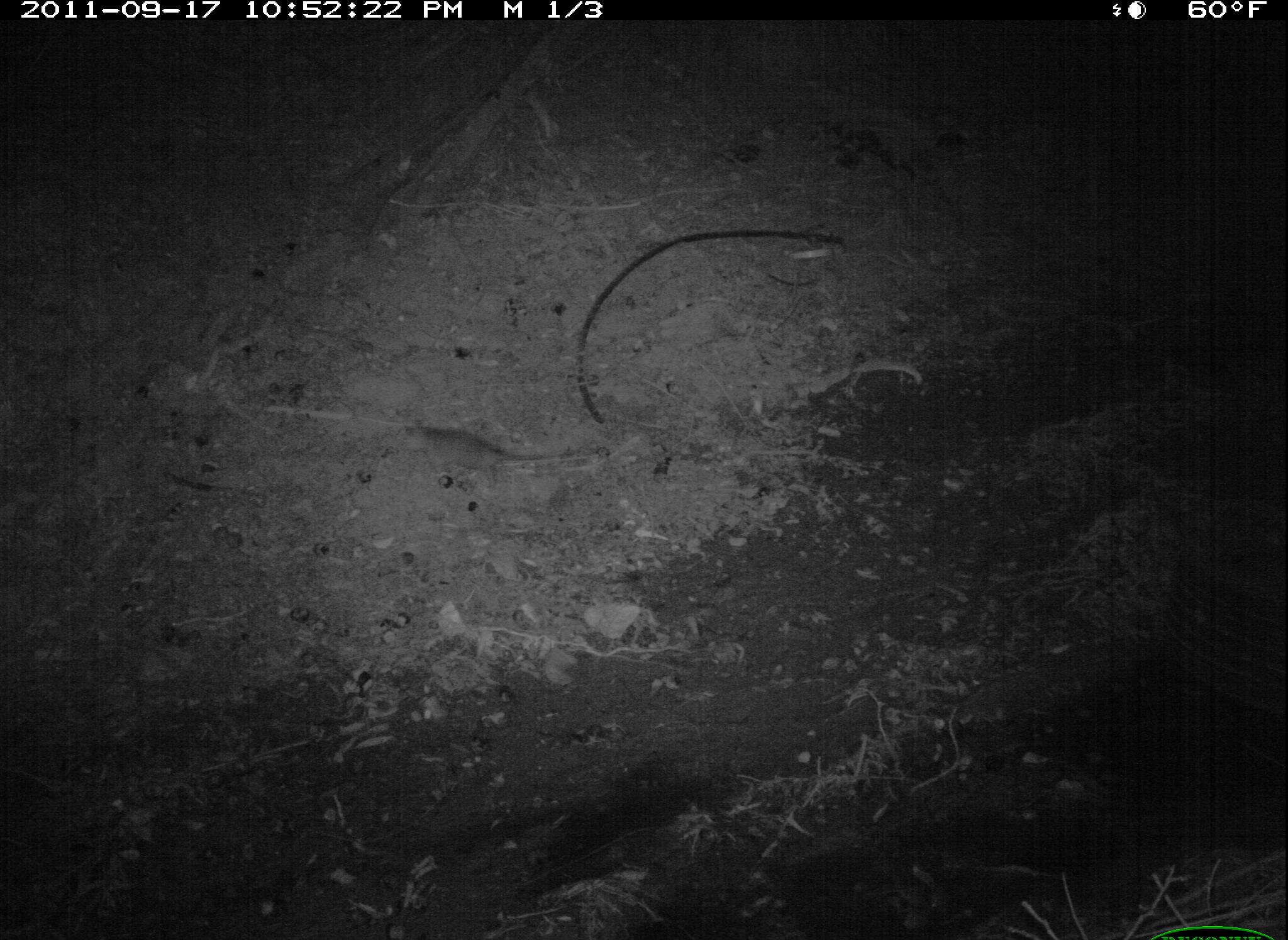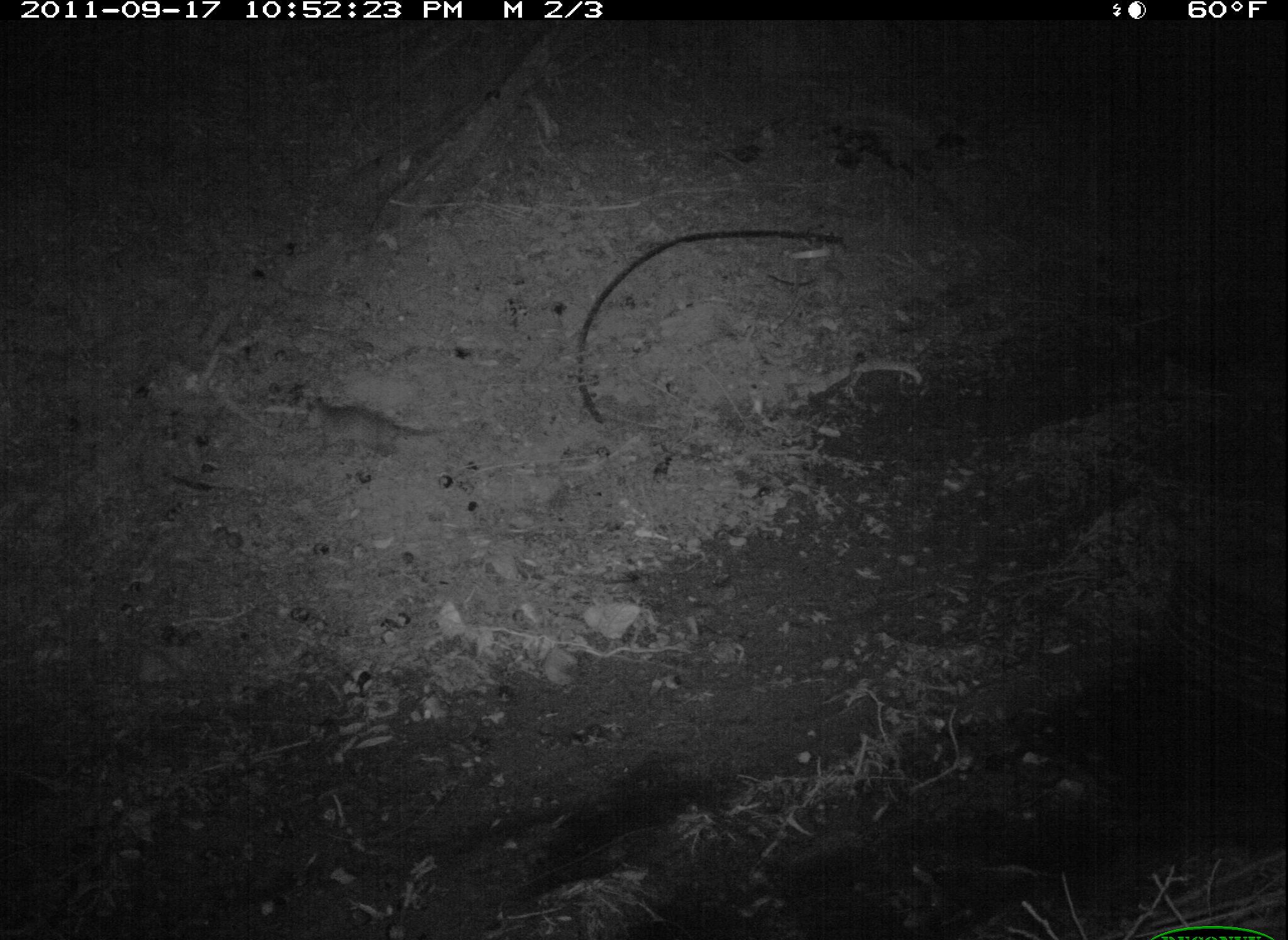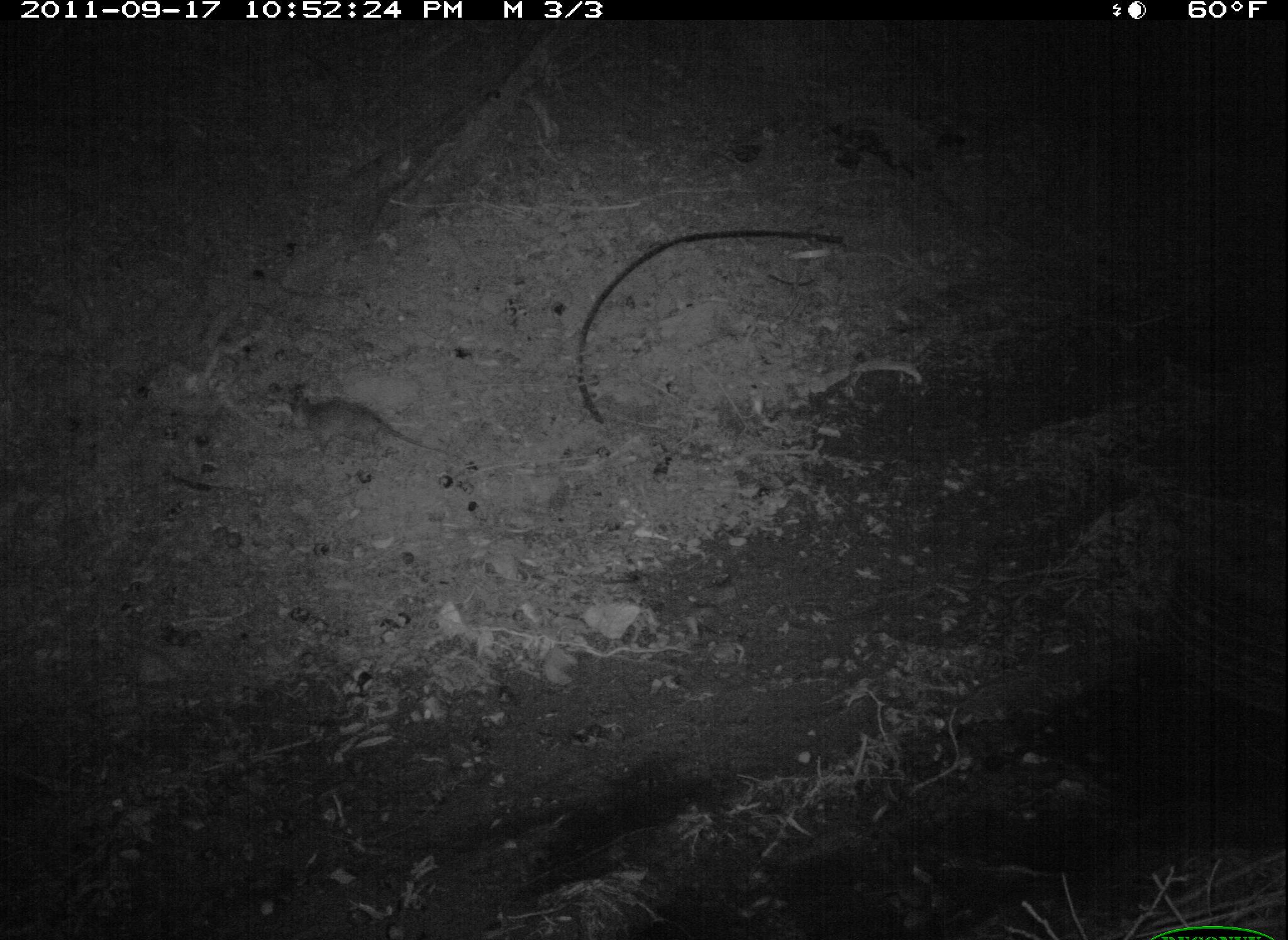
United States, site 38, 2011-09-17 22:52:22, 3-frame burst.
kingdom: Animalia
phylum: Chordata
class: Mammalia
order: Didelphimorphia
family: Didelphidae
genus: Didelphis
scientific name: Didelphis virginiana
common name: virginia opossum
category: opossum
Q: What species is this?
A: Opossum (virginia opossum) (Didelphis virginiana).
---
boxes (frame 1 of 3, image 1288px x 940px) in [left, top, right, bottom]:
opossum: [395, 412, 552, 493]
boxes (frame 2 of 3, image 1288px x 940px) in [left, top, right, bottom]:
opossum: [295, 385, 452, 474]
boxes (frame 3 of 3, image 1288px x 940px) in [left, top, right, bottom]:
opossum: [260, 377, 459, 505]